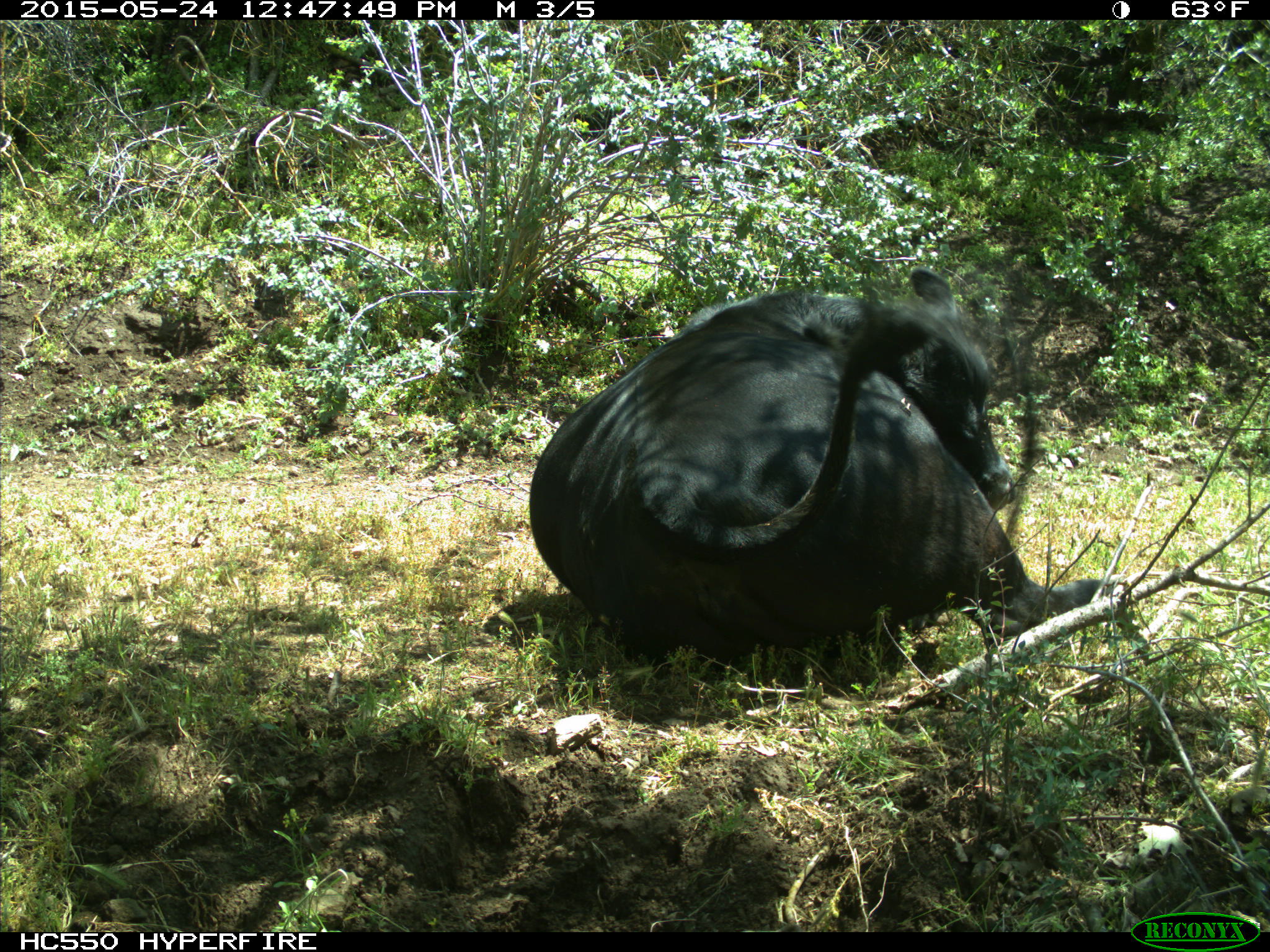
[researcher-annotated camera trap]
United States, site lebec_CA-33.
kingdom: Animalia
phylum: Chordata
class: Mammalia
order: Artiodactyla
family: Bovidae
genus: Bos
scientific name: Bos taurus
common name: domestic cow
Bos taurus (domestic cow).